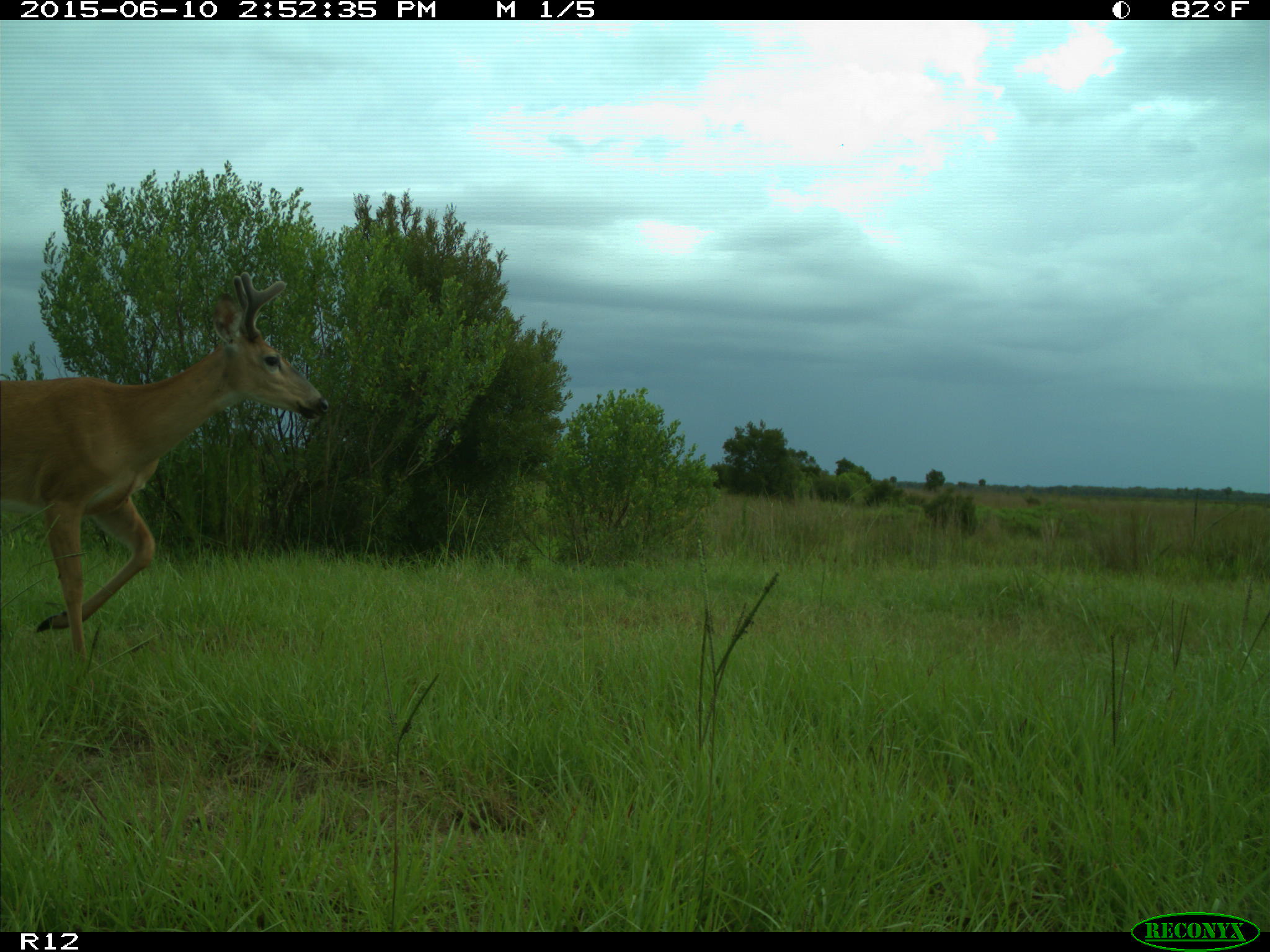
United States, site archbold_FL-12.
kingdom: Animalia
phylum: Chordata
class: Mammalia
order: Artiodactyla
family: Cervidae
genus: Odocoileus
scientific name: Odocoileus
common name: deer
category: unidentified deer